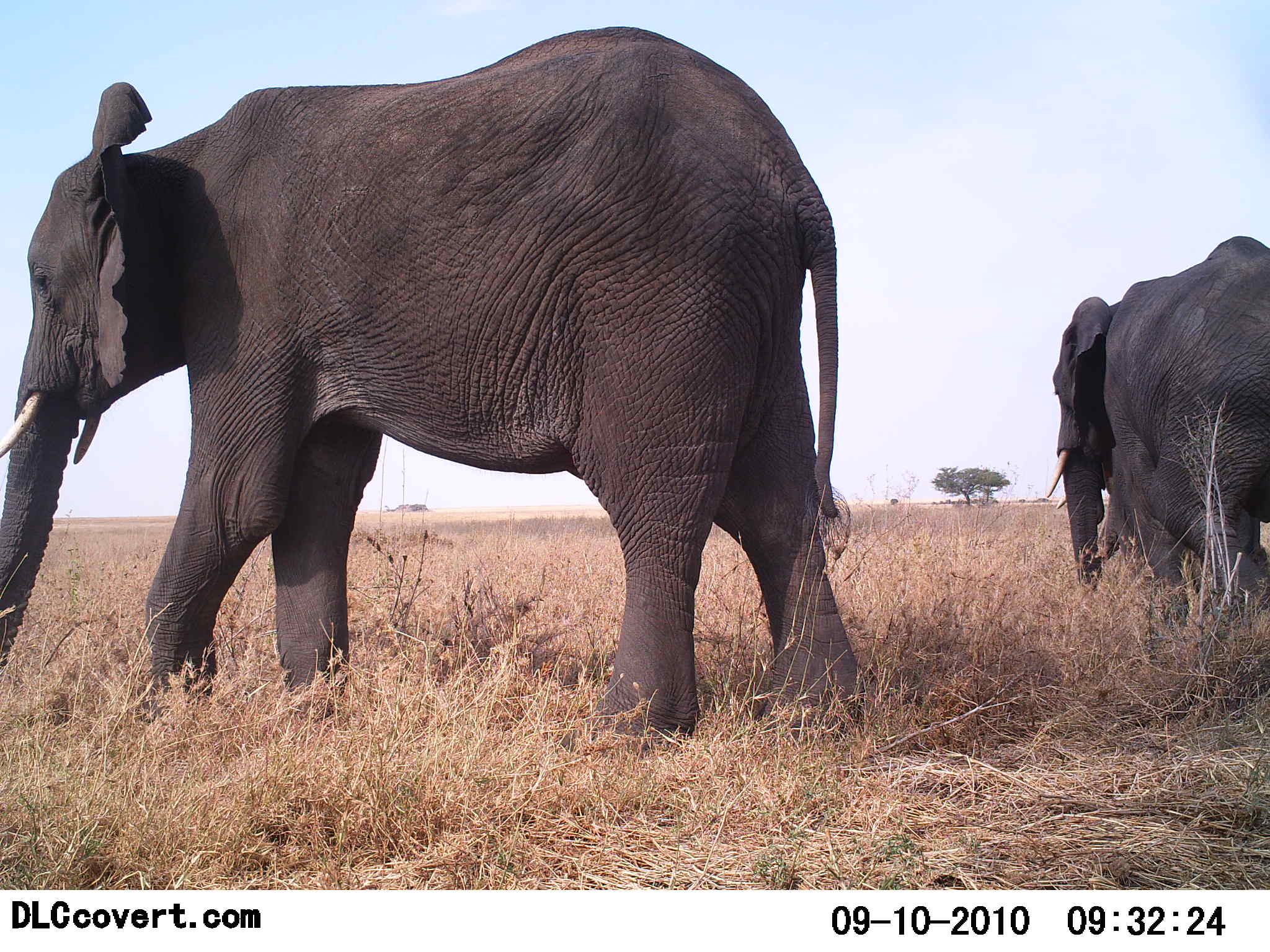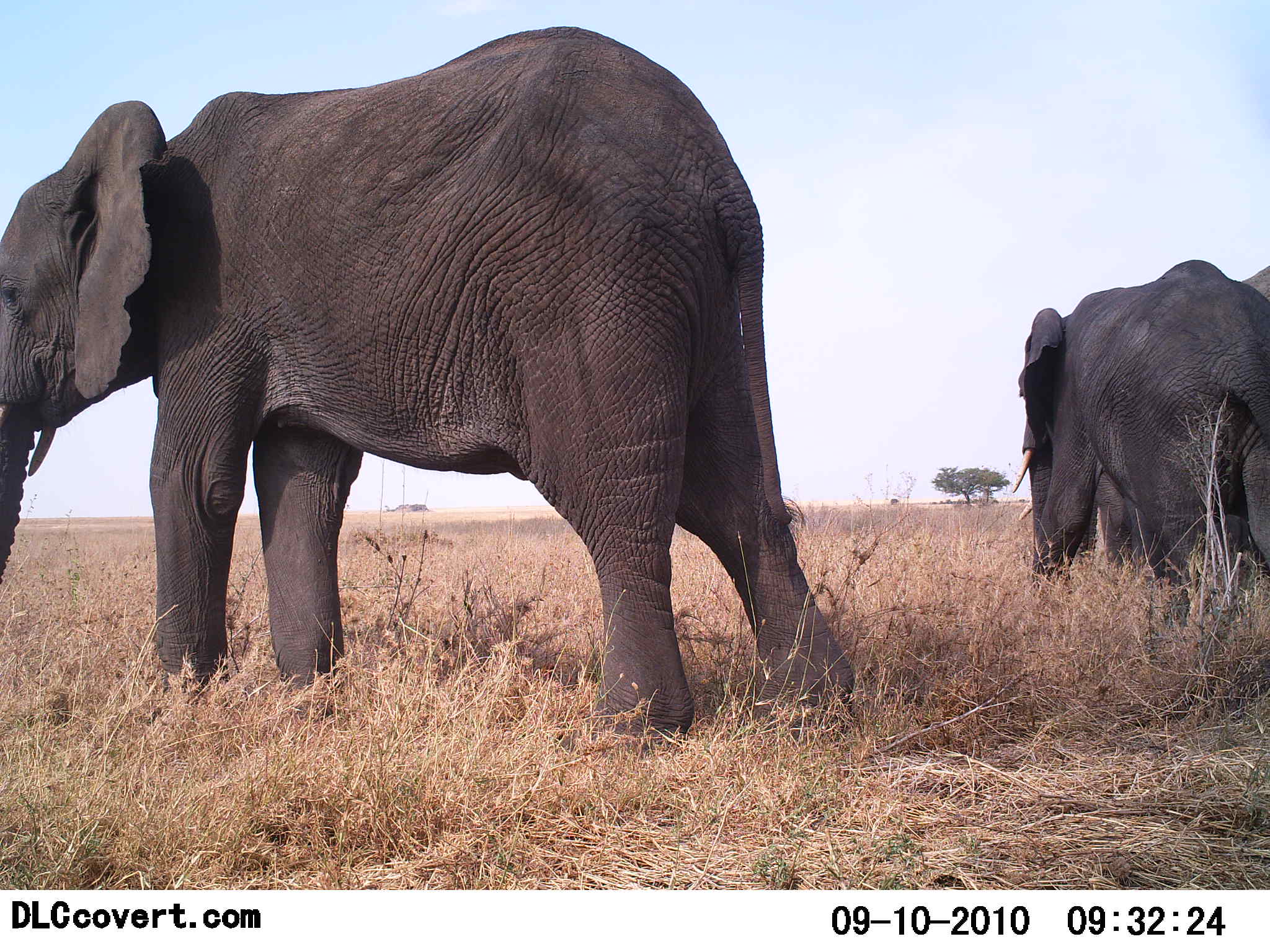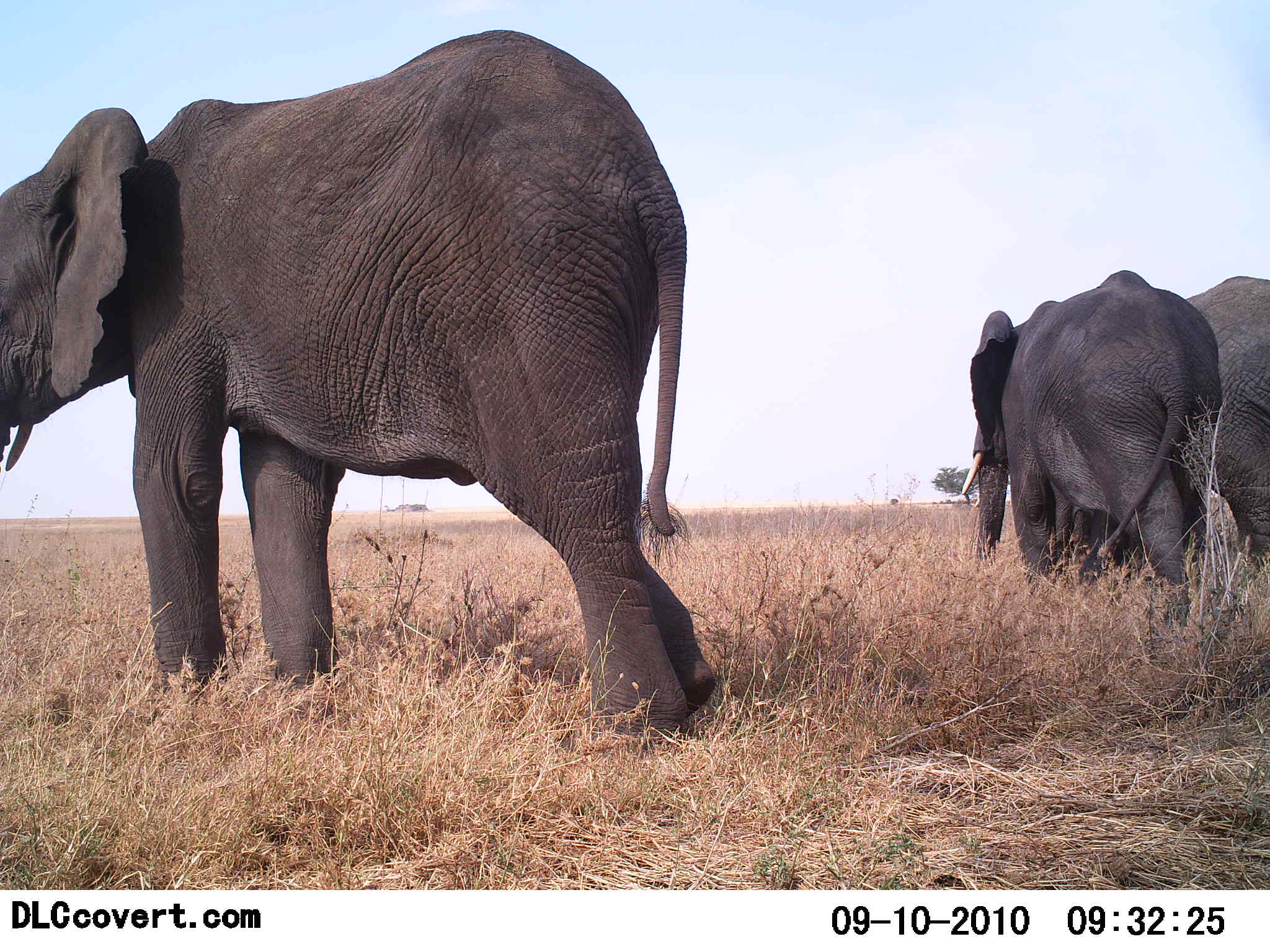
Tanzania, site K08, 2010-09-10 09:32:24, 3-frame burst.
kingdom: Animalia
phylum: Chordata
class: Mammalia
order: Proboscidea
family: Elephantidae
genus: Loxodonta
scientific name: Loxodonta africana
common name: african bush elephant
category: elephant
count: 3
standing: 11%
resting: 0%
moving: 89%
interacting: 0%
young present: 0%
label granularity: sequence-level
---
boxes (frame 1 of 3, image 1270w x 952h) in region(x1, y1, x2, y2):
animal: region(0, 27, 866, 749); region(1042, 231, 1270, 666)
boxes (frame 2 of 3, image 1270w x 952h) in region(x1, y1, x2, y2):
animal: region(0, 21, 852, 759); region(1011, 259, 1270, 670); region(1236, 256, 1270, 314)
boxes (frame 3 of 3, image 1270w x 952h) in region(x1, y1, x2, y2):
animal: region(0, 27, 718, 752); region(947, 267, 1222, 659); region(1161, 267, 1270, 644)